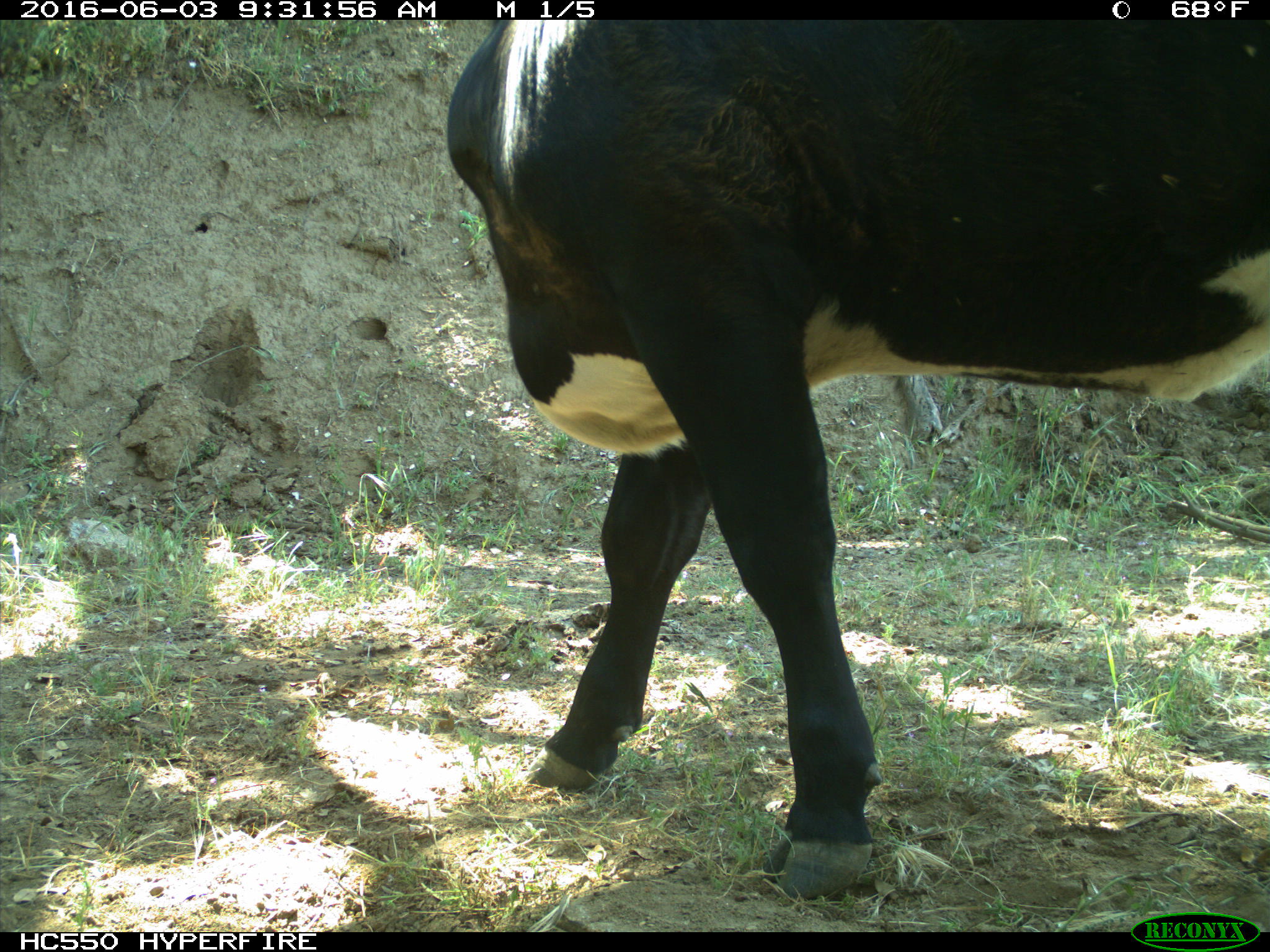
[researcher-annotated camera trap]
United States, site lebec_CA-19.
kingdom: Animalia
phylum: Chordata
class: Mammalia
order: Artiodactyla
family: Bovidae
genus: Bos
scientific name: Bos taurus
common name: domestic cow